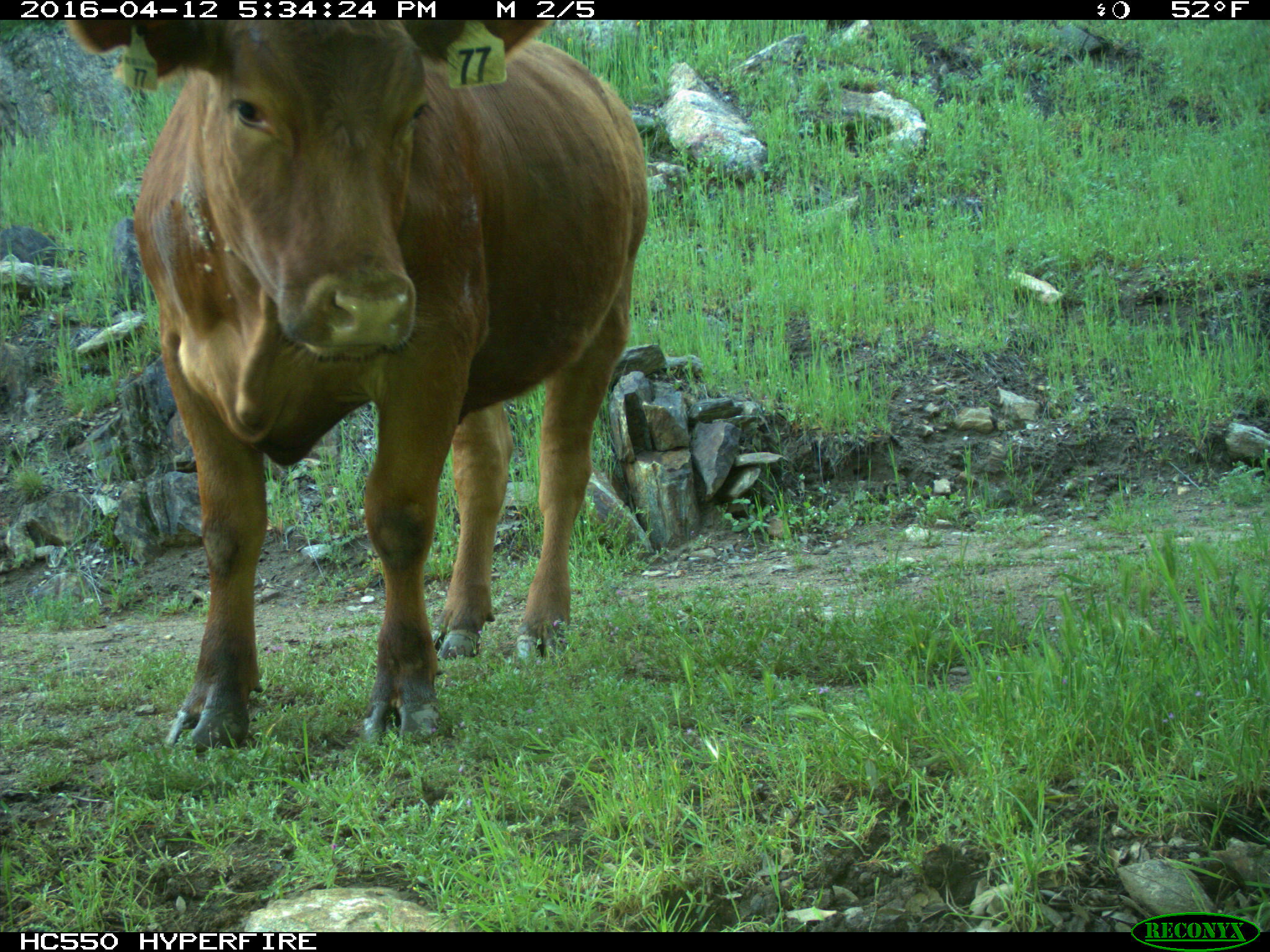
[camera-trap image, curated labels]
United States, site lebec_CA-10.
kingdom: Animalia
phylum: Chordata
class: Mammalia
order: Artiodactyla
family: Bovidae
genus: Bos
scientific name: Bos taurus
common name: domestic cow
Bos taurus (domestic cow).